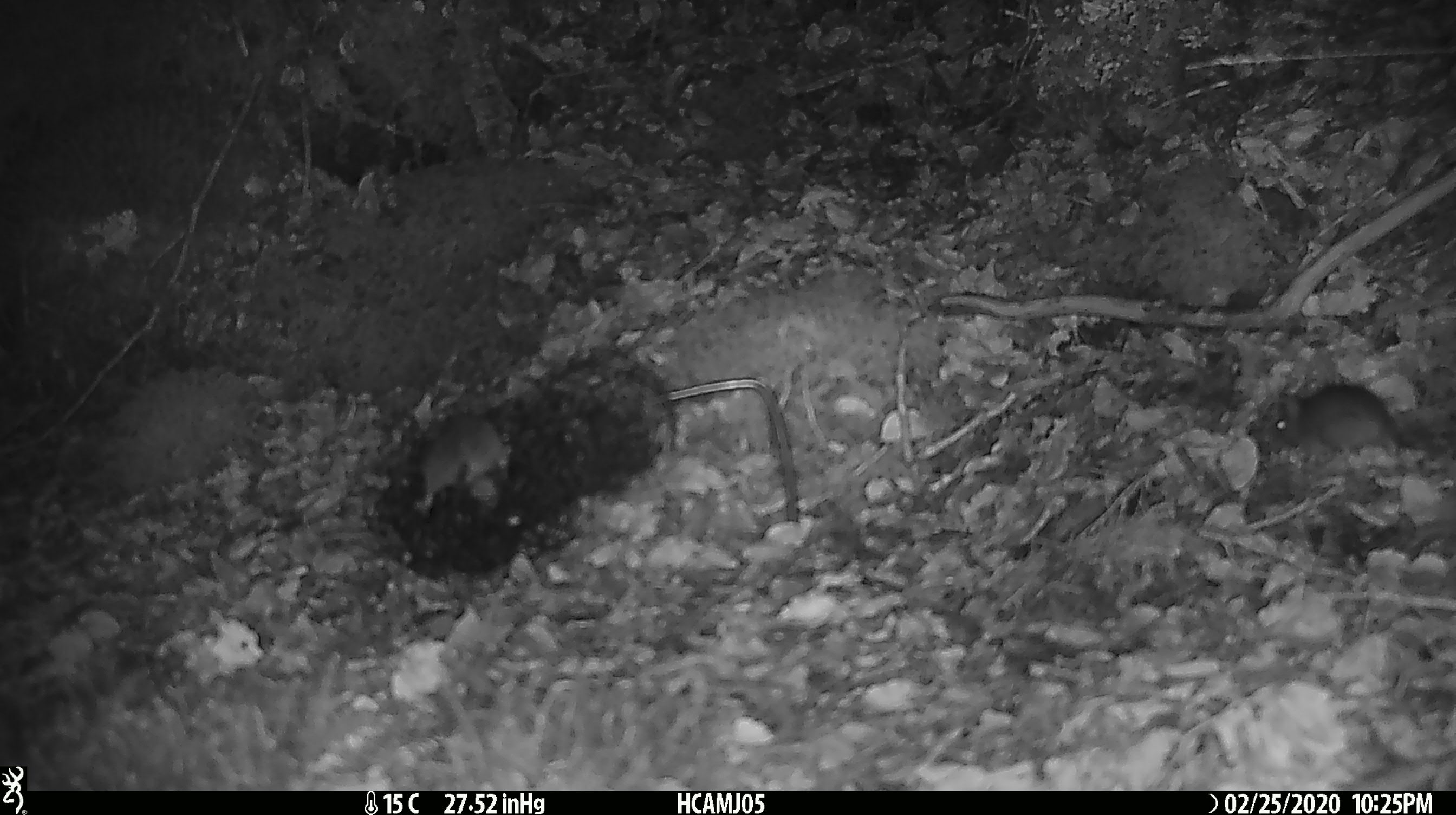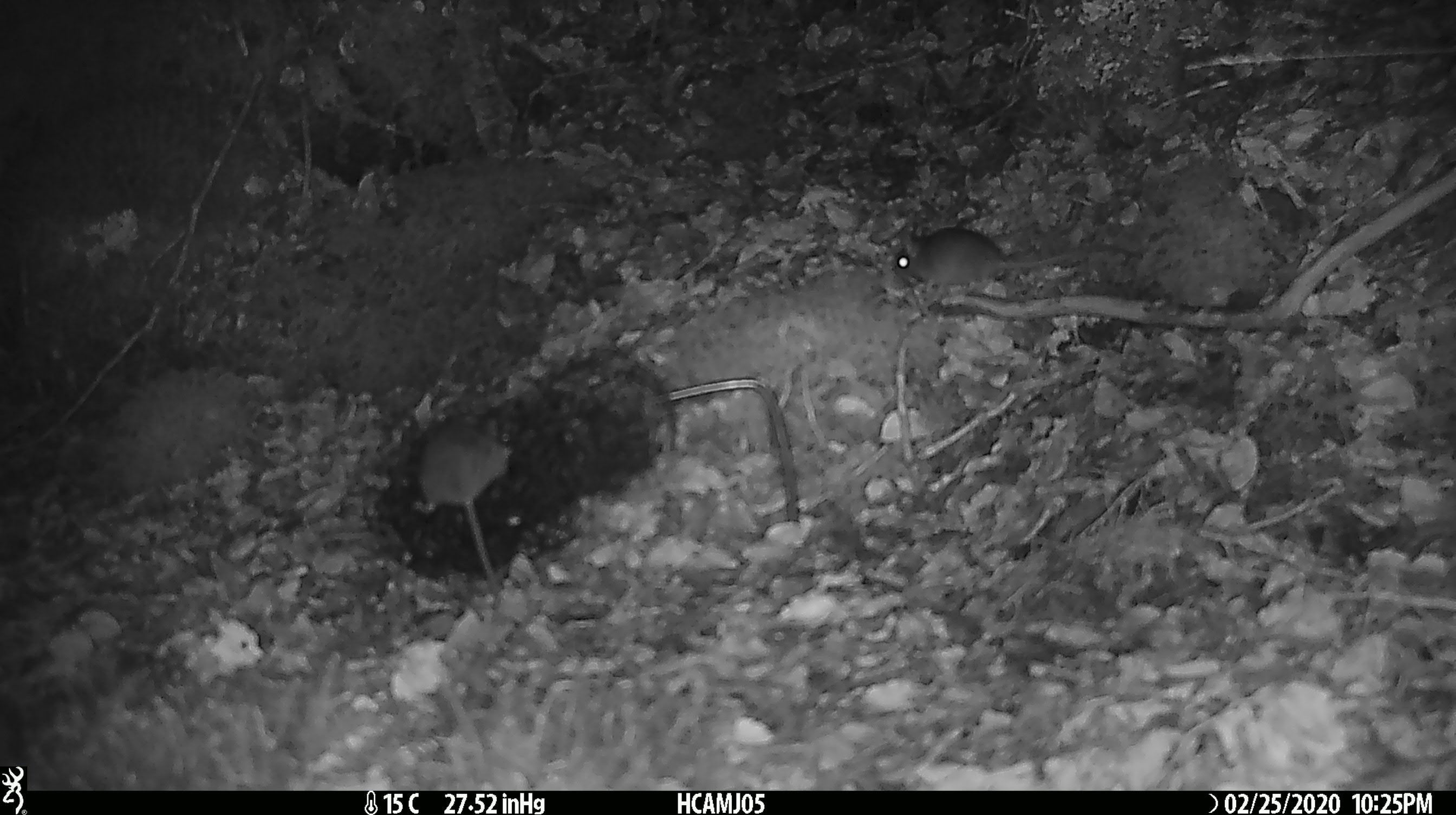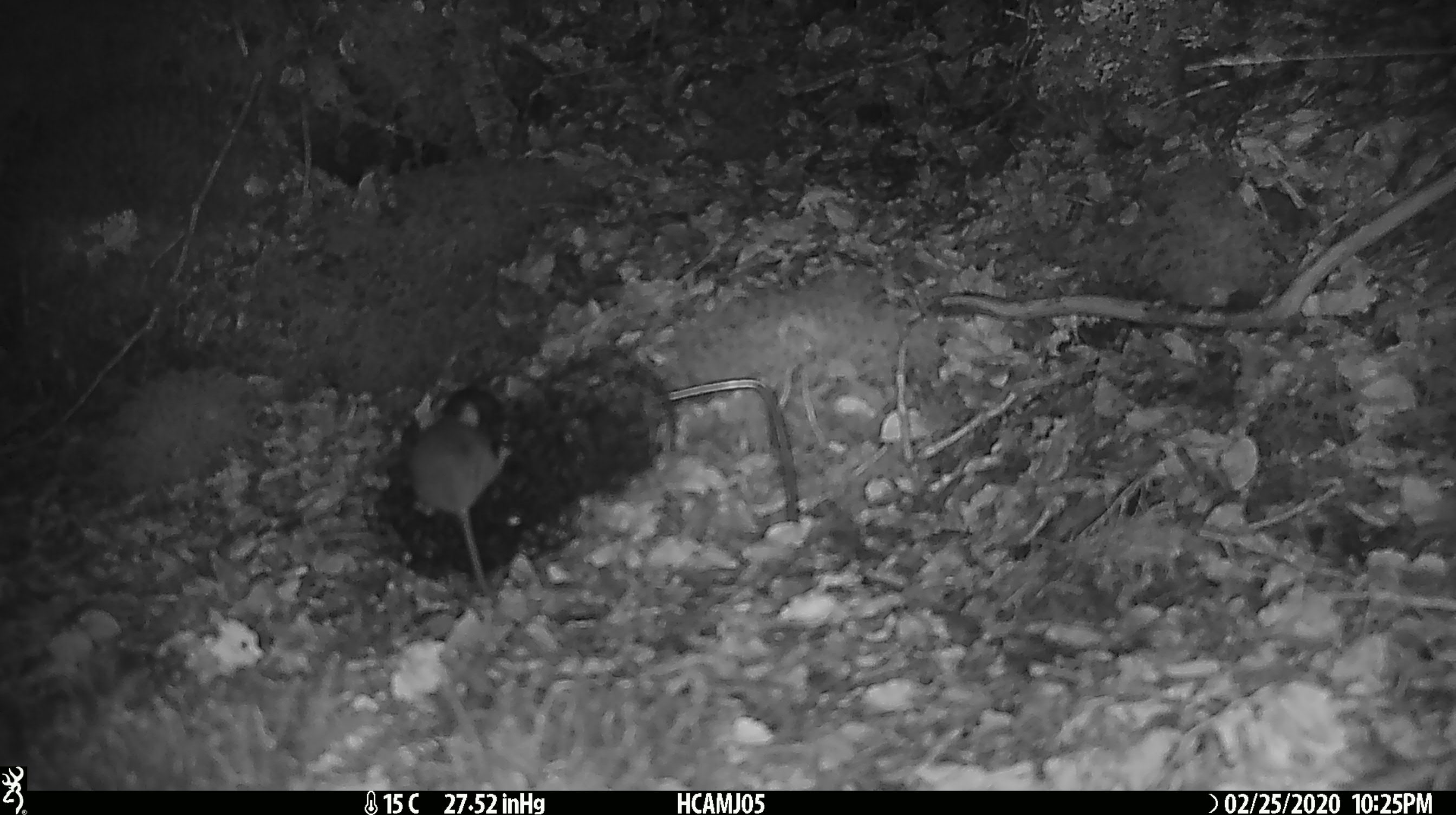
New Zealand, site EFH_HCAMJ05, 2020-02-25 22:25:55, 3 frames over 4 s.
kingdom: Animalia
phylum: Chordata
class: Mammalia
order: Rodentia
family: Muridae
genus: Mus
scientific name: Mus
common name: mouse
Mouse (Mus).